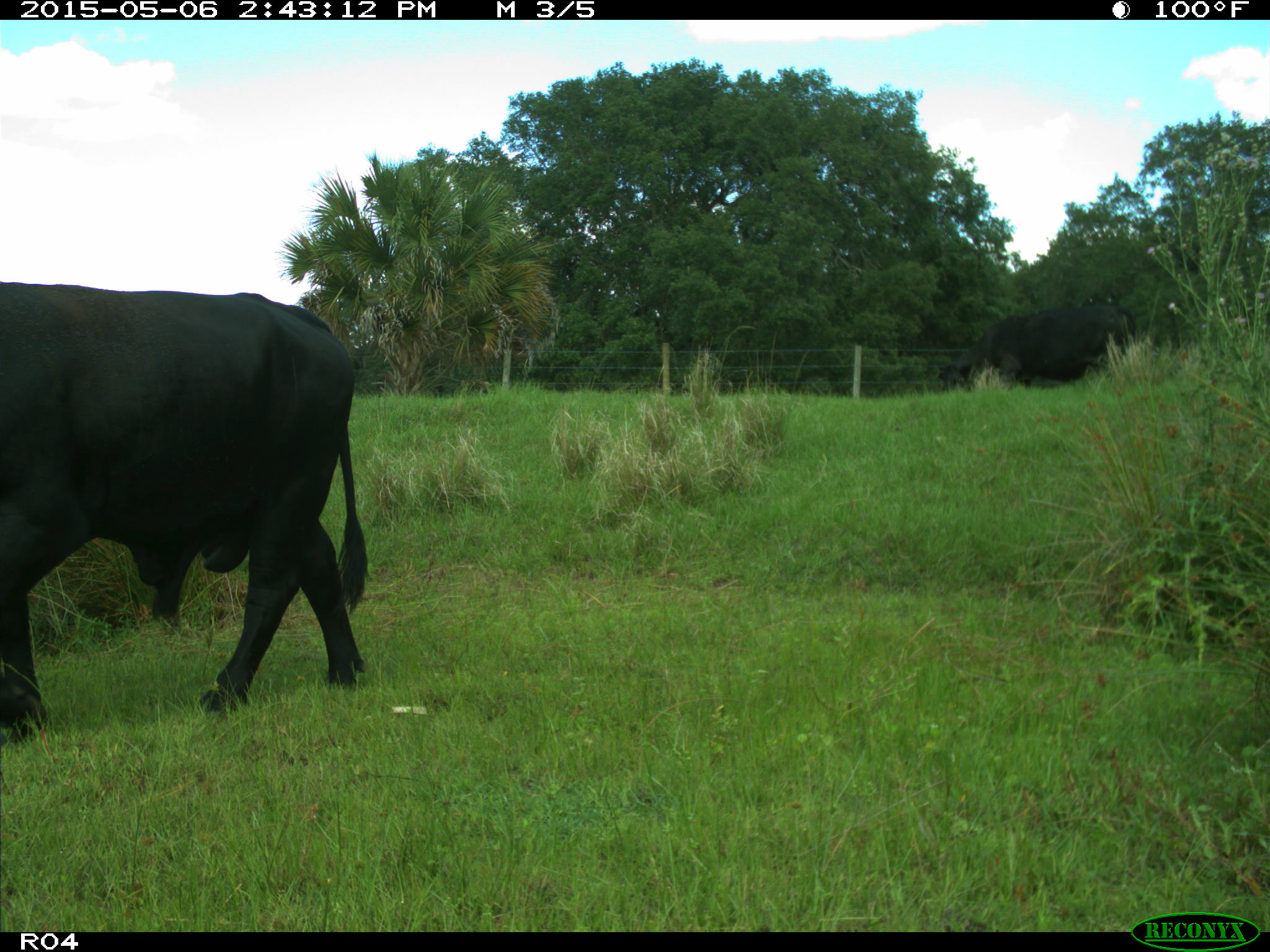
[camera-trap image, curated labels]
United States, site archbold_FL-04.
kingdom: Animalia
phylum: Chordata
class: Mammalia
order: Artiodactyla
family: Bovidae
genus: Bos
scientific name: Bos taurus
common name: domestic cow